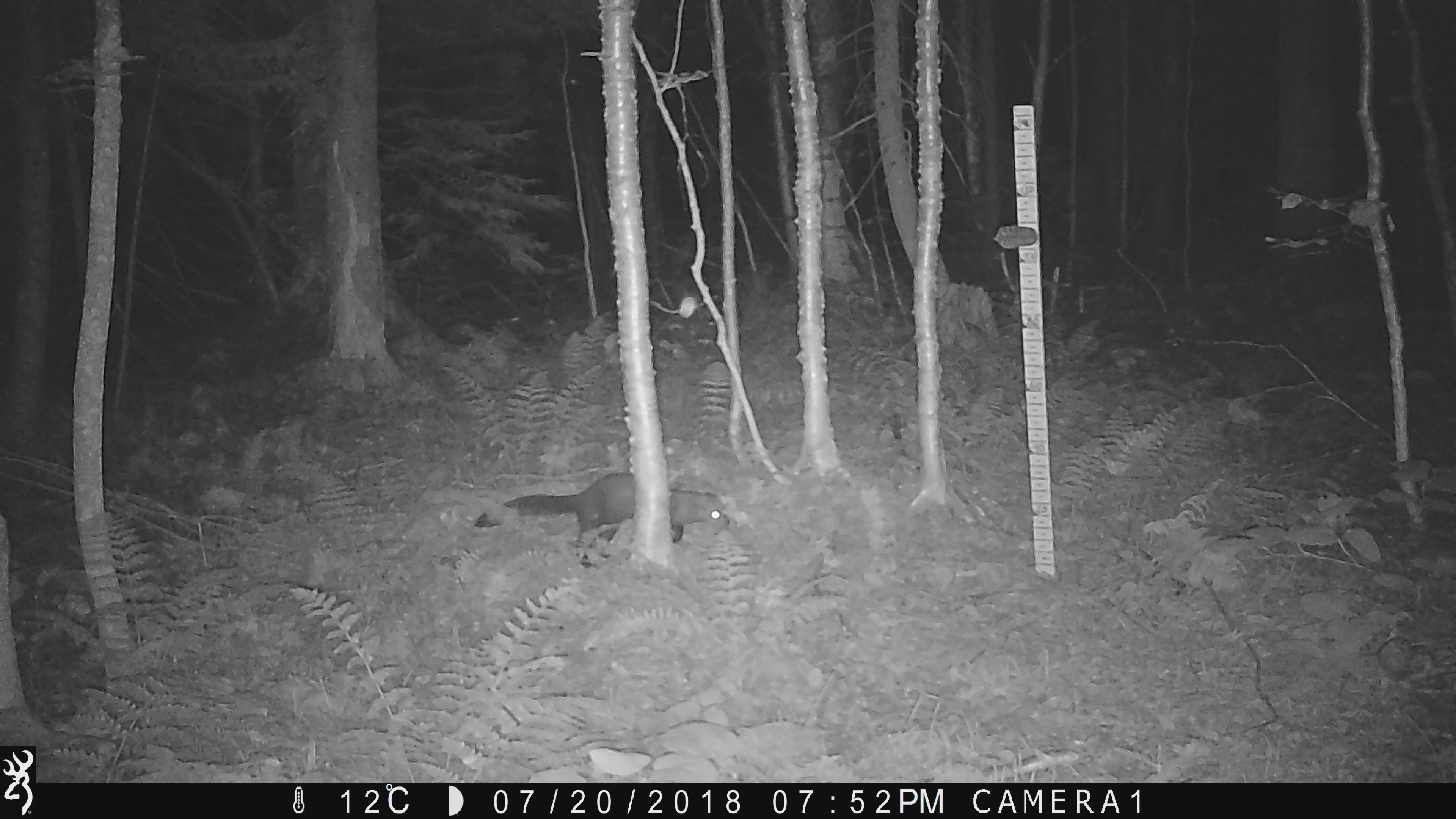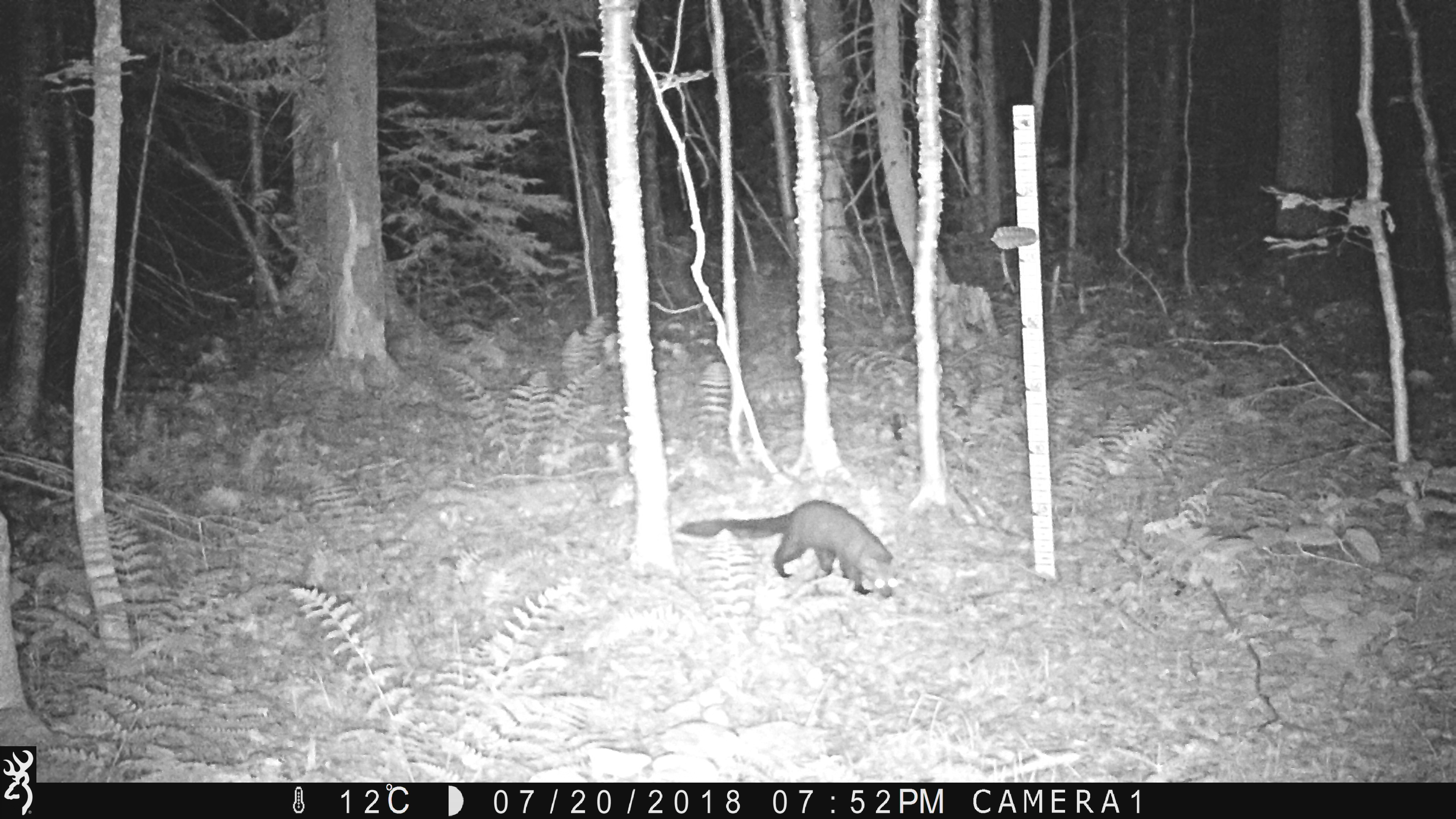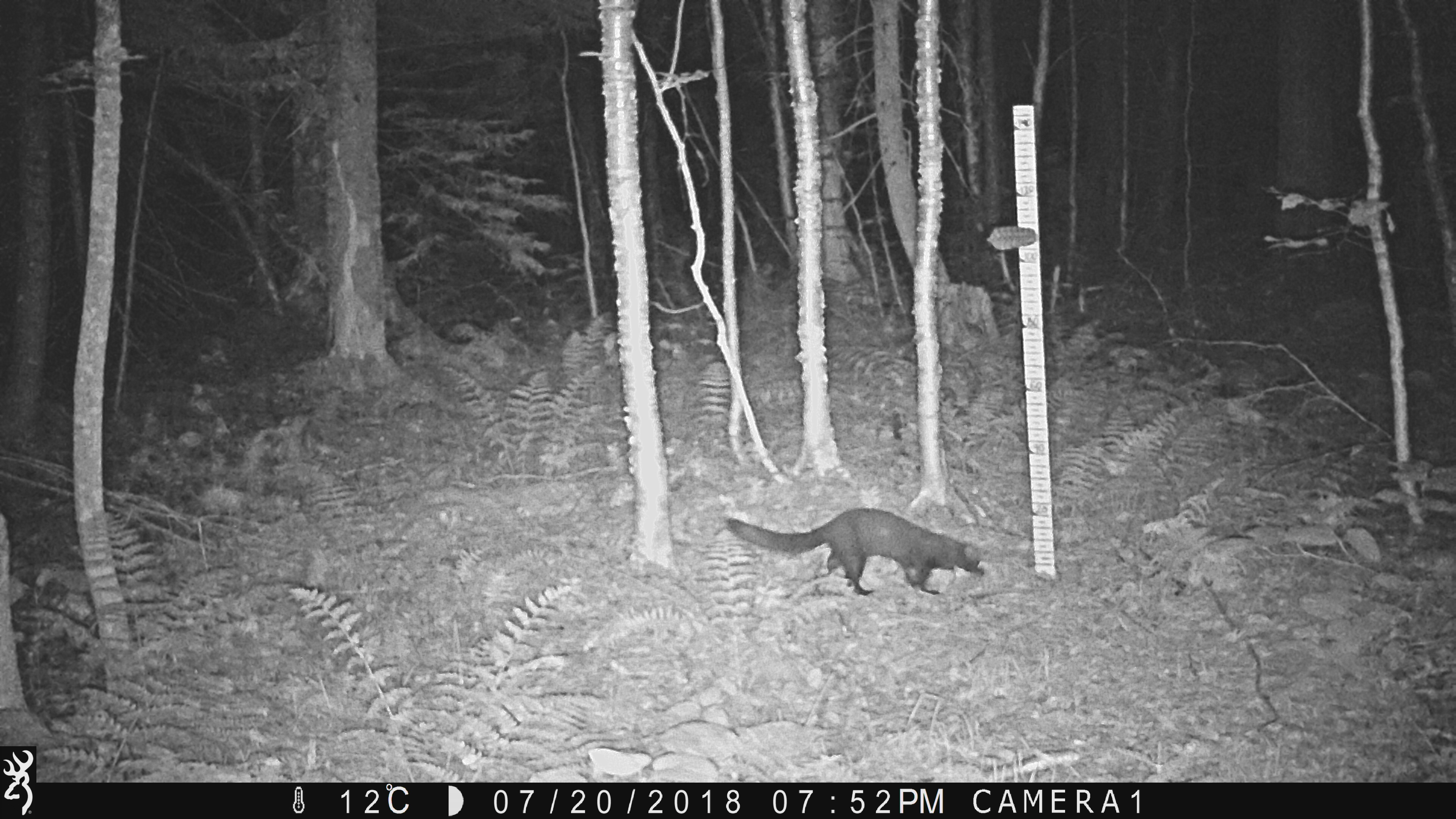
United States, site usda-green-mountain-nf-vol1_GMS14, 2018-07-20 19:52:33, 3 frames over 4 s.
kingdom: Animalia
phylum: Chordata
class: Mammalia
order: Carnivora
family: Mustelidae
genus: Pekania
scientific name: Pekania pennanti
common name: fisher